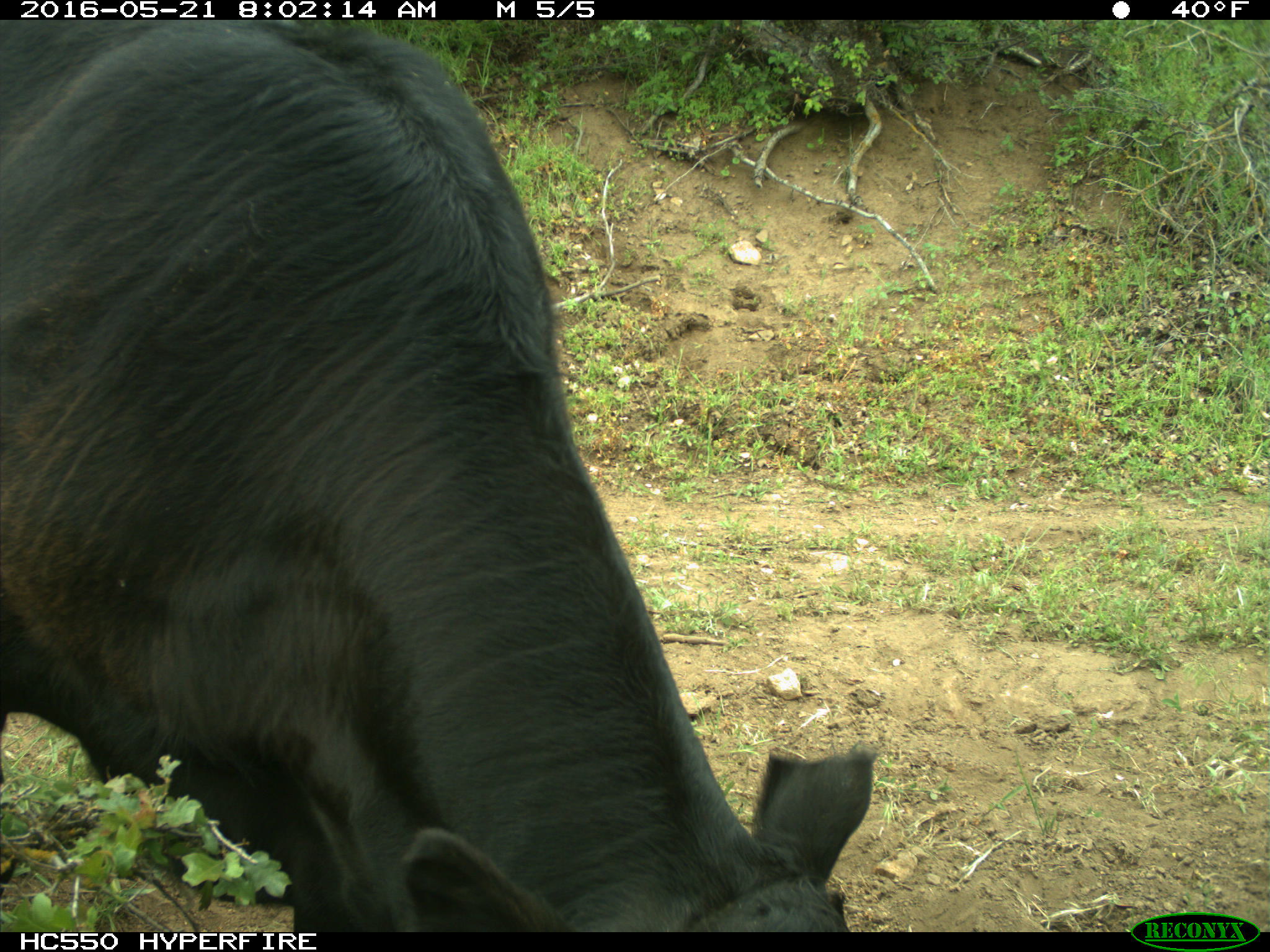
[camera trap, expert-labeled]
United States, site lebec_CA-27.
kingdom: Animalia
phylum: Chordata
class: Mammalia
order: Artiodactyla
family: Bovidae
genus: Bos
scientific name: Bos taurus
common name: domestic cow